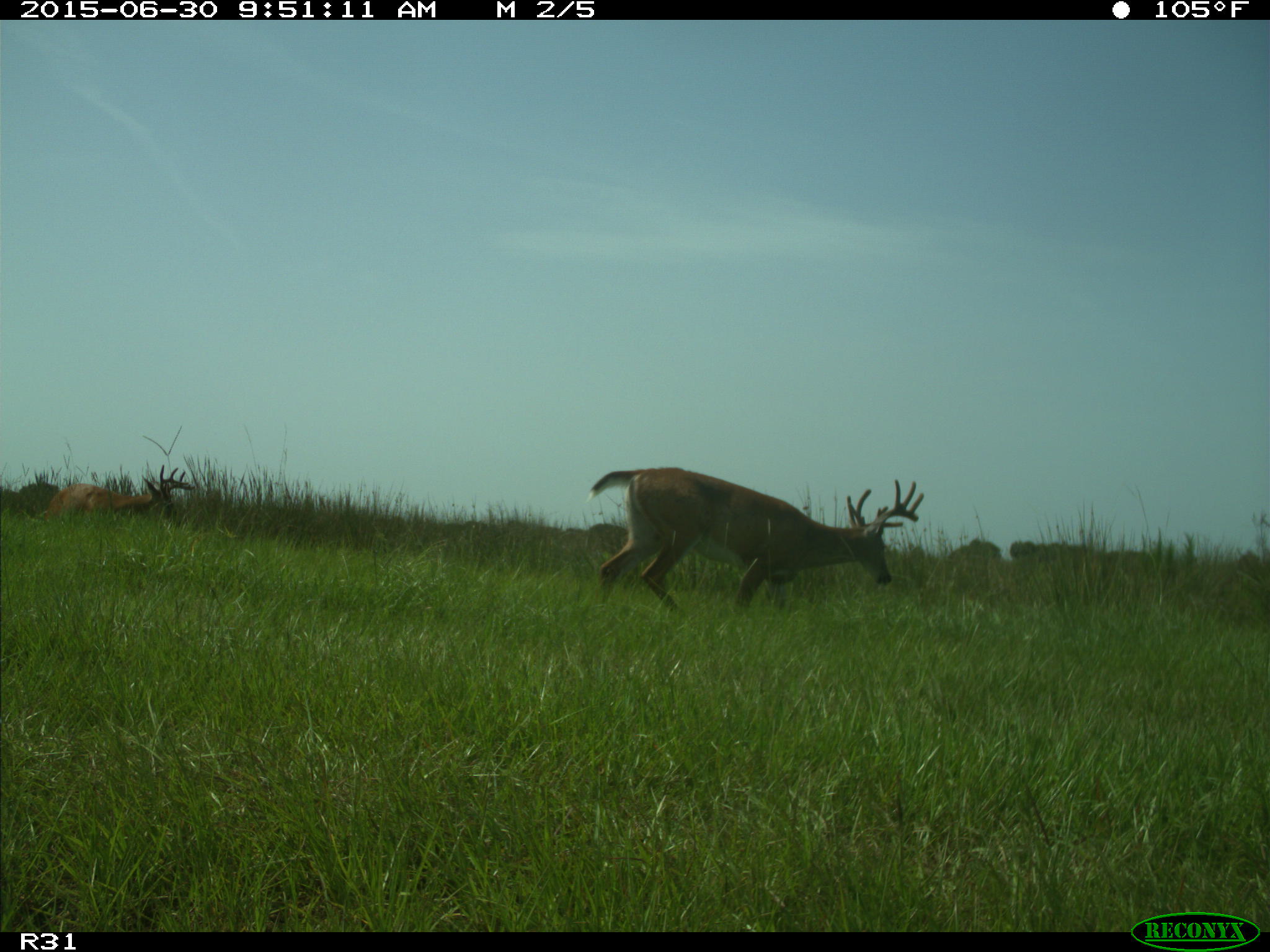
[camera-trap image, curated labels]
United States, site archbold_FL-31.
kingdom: Animalia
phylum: Chordata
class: Mammalia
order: Artiodactyla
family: Cervidae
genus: Odocoileus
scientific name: Odocoileus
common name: deer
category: unidentified deer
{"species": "unidentified deer (deer) (Odocoileus)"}